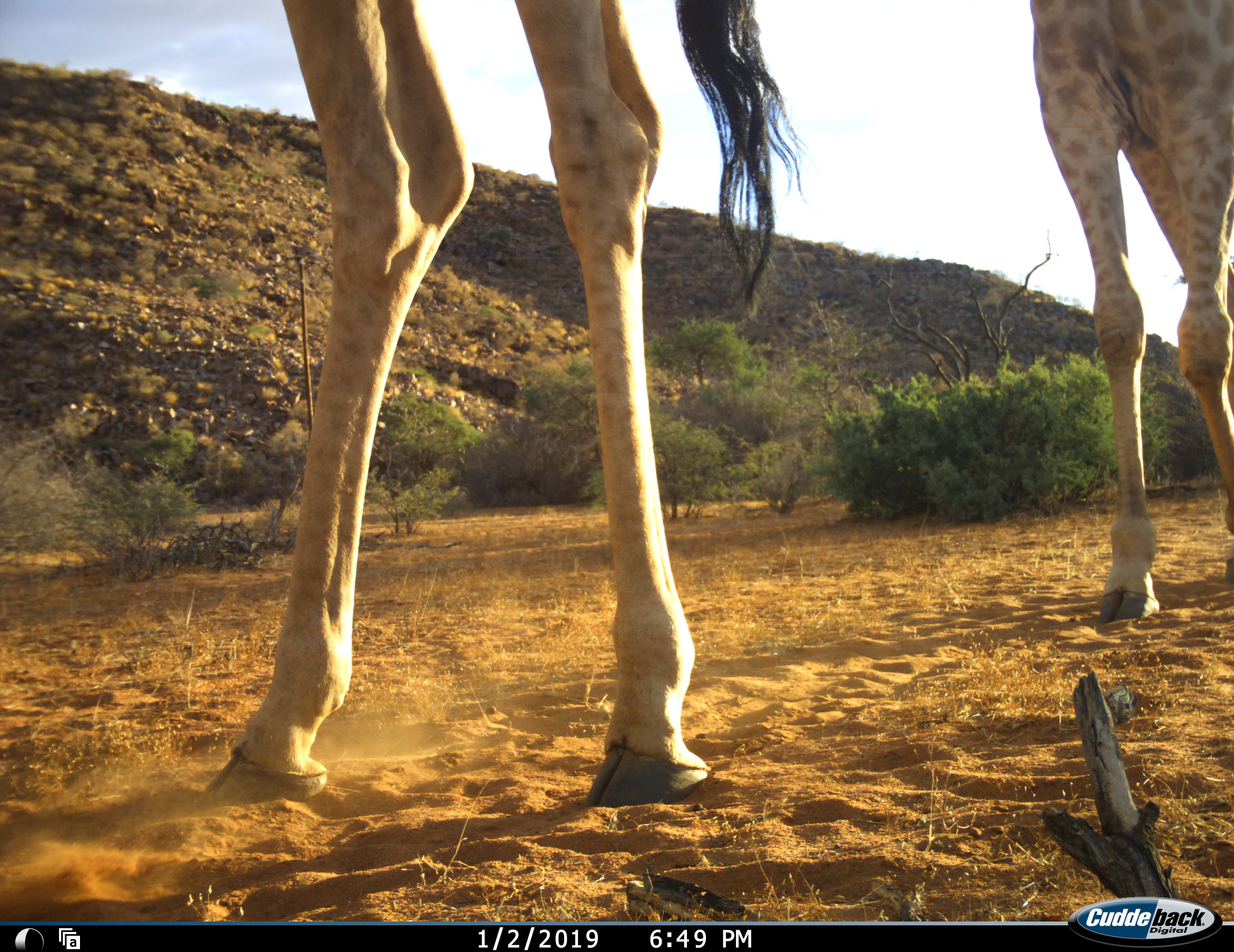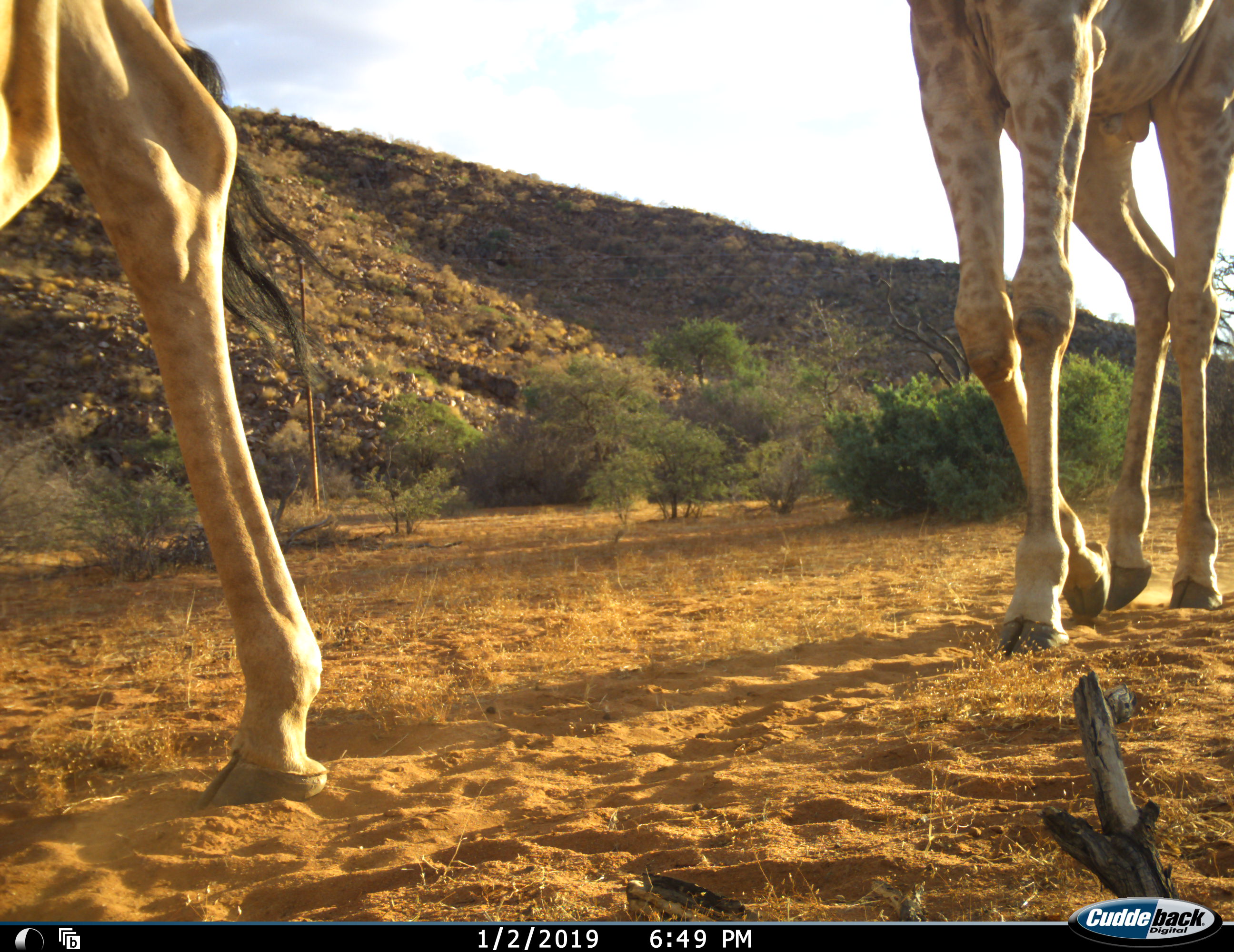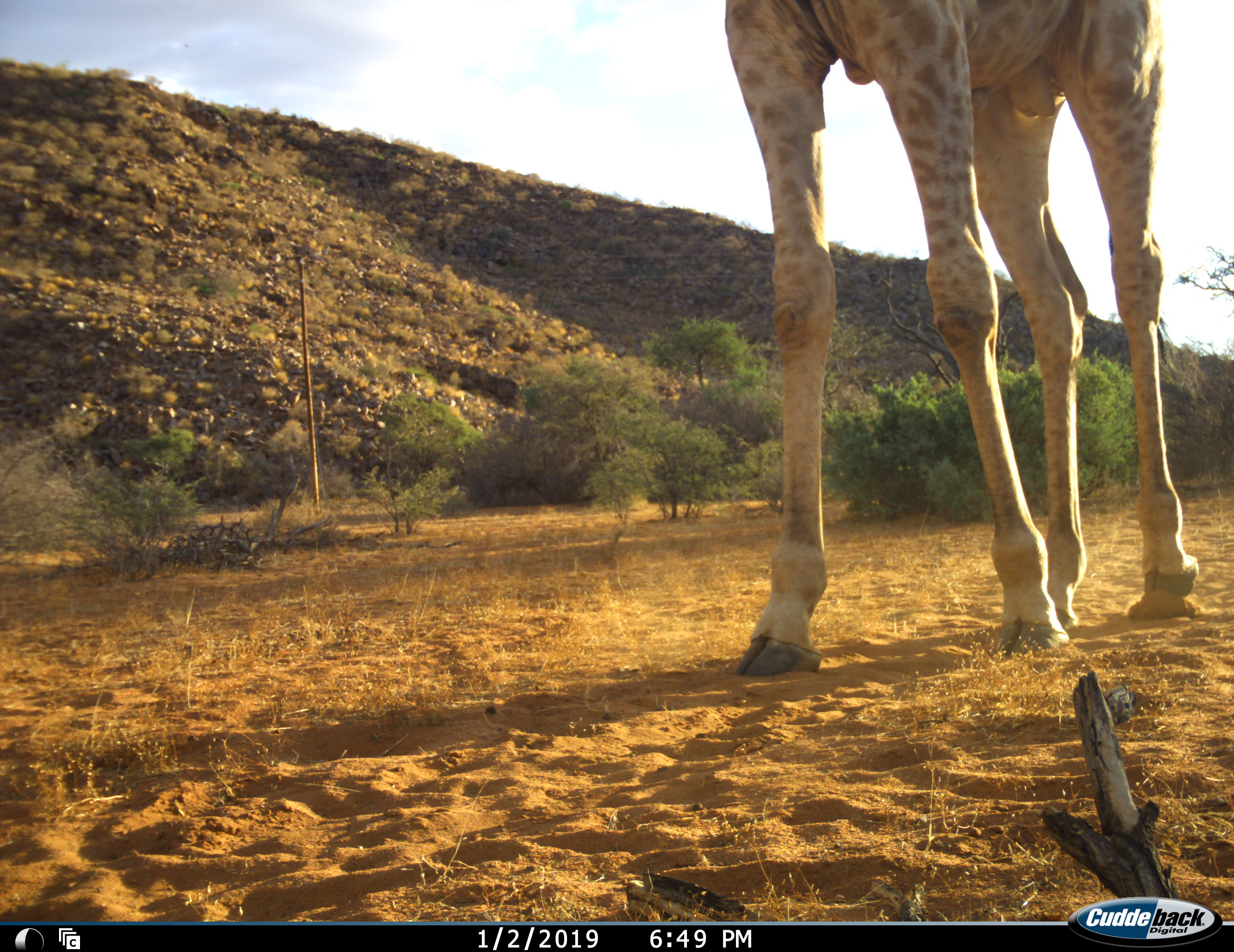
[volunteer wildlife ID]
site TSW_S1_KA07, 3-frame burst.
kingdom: Animalia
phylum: Chordata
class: Mammalia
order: Artiodactyla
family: Giraffidae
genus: Giraffa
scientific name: Giraffa camelopardalis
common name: giraffe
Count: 2.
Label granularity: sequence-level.